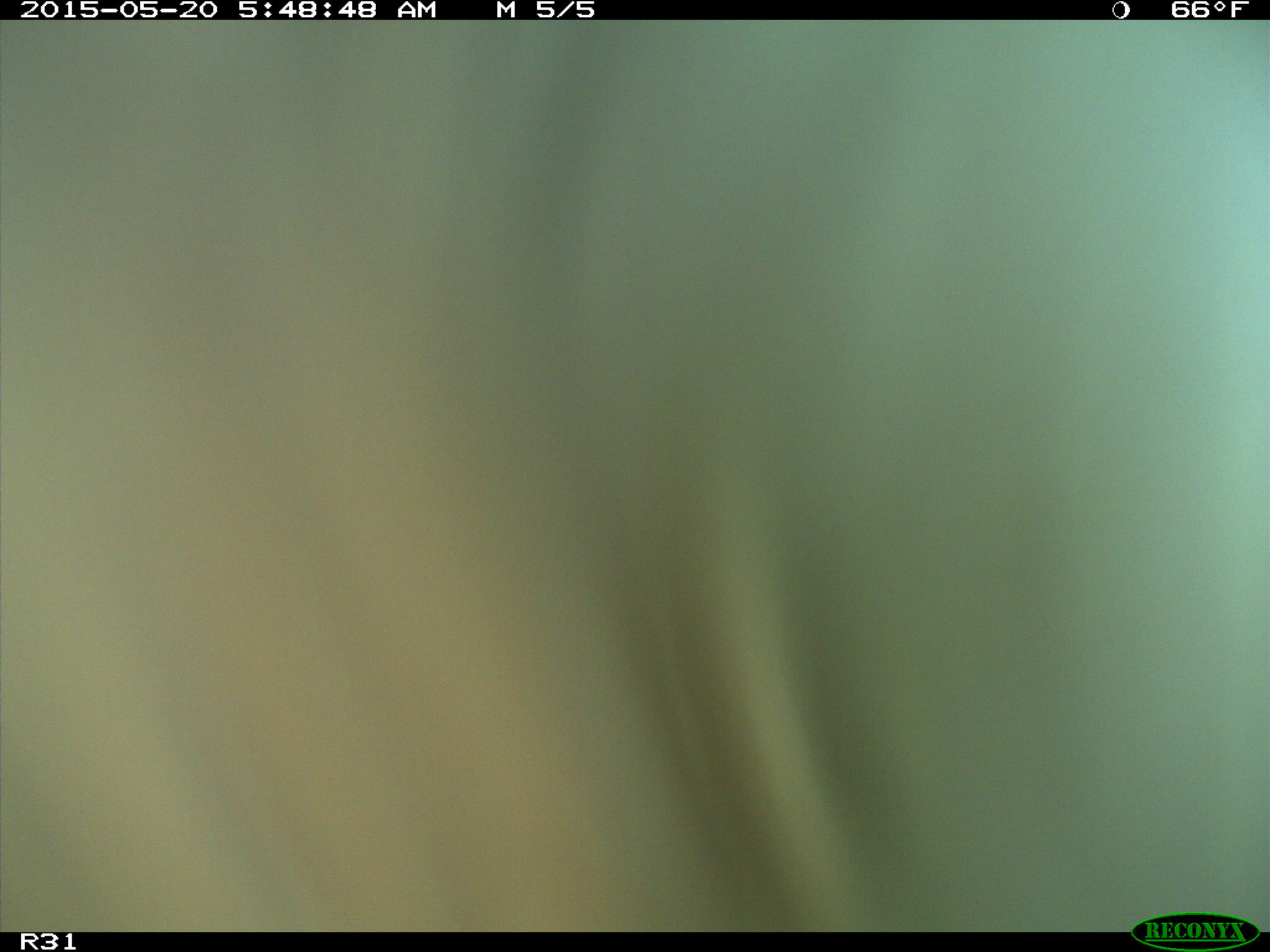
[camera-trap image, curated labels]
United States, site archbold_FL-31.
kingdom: Animalia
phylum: Chordata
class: Mammalia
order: Artiodactyla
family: Bovidae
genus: Bos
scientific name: Bos taurus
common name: domestic cow